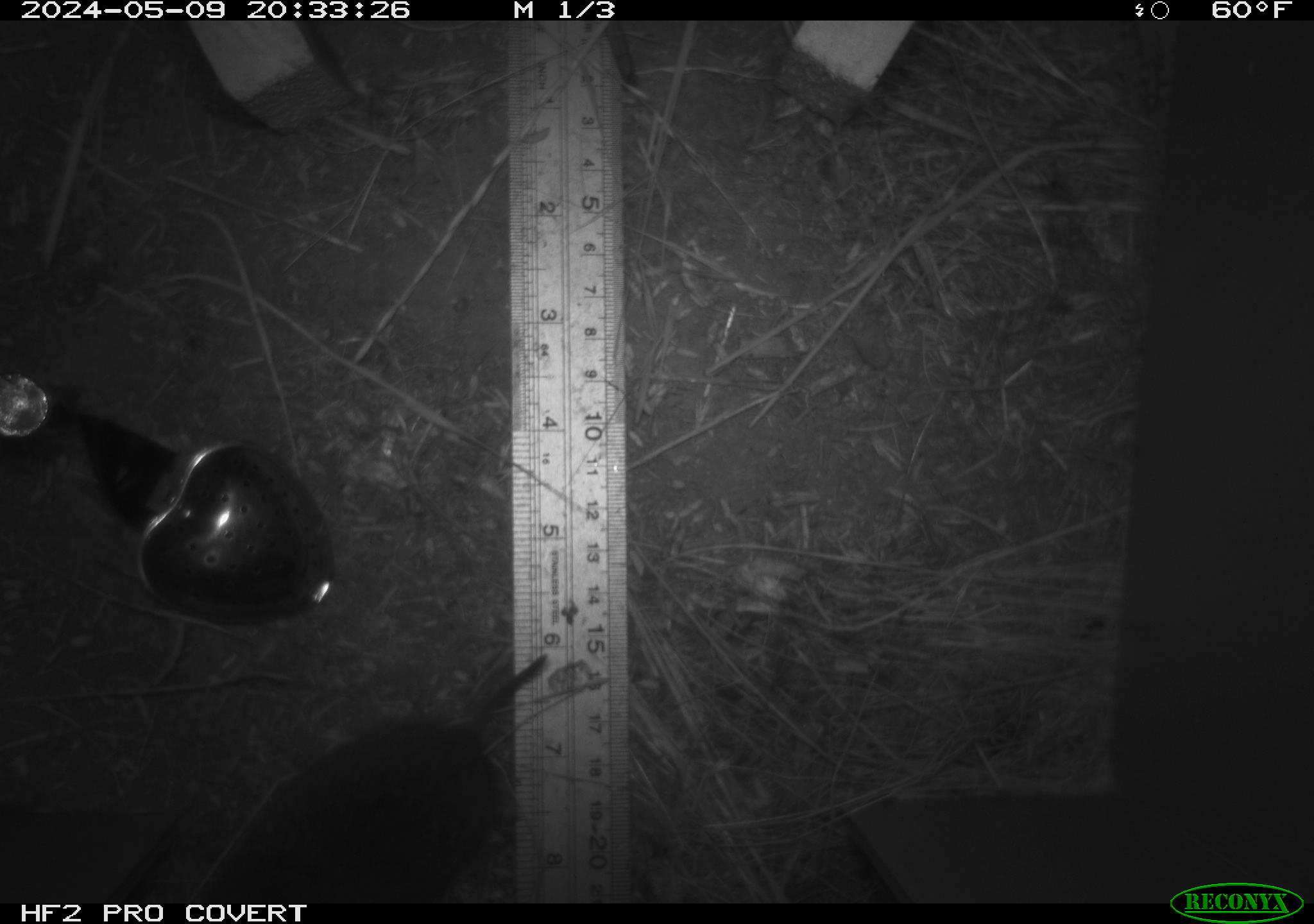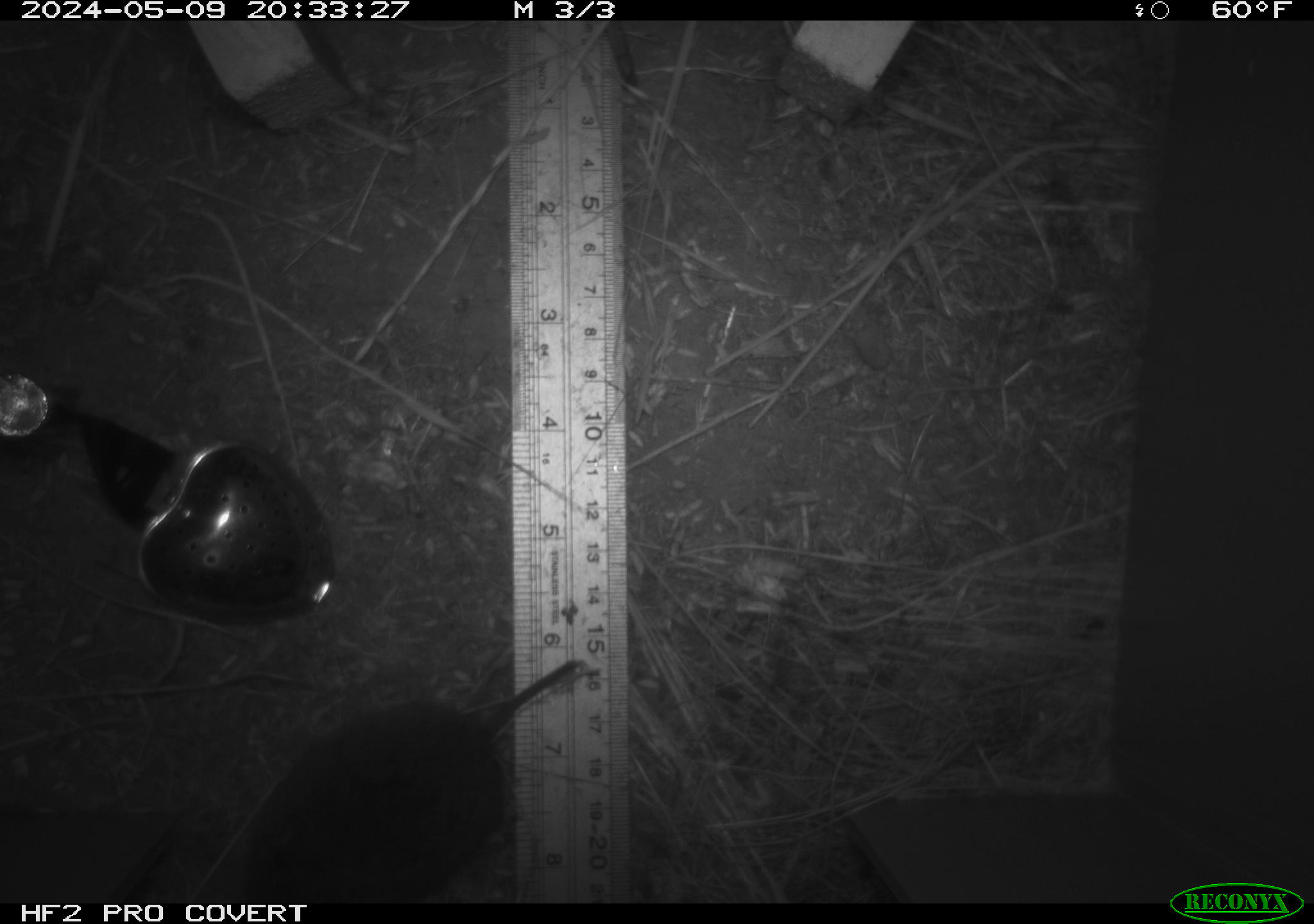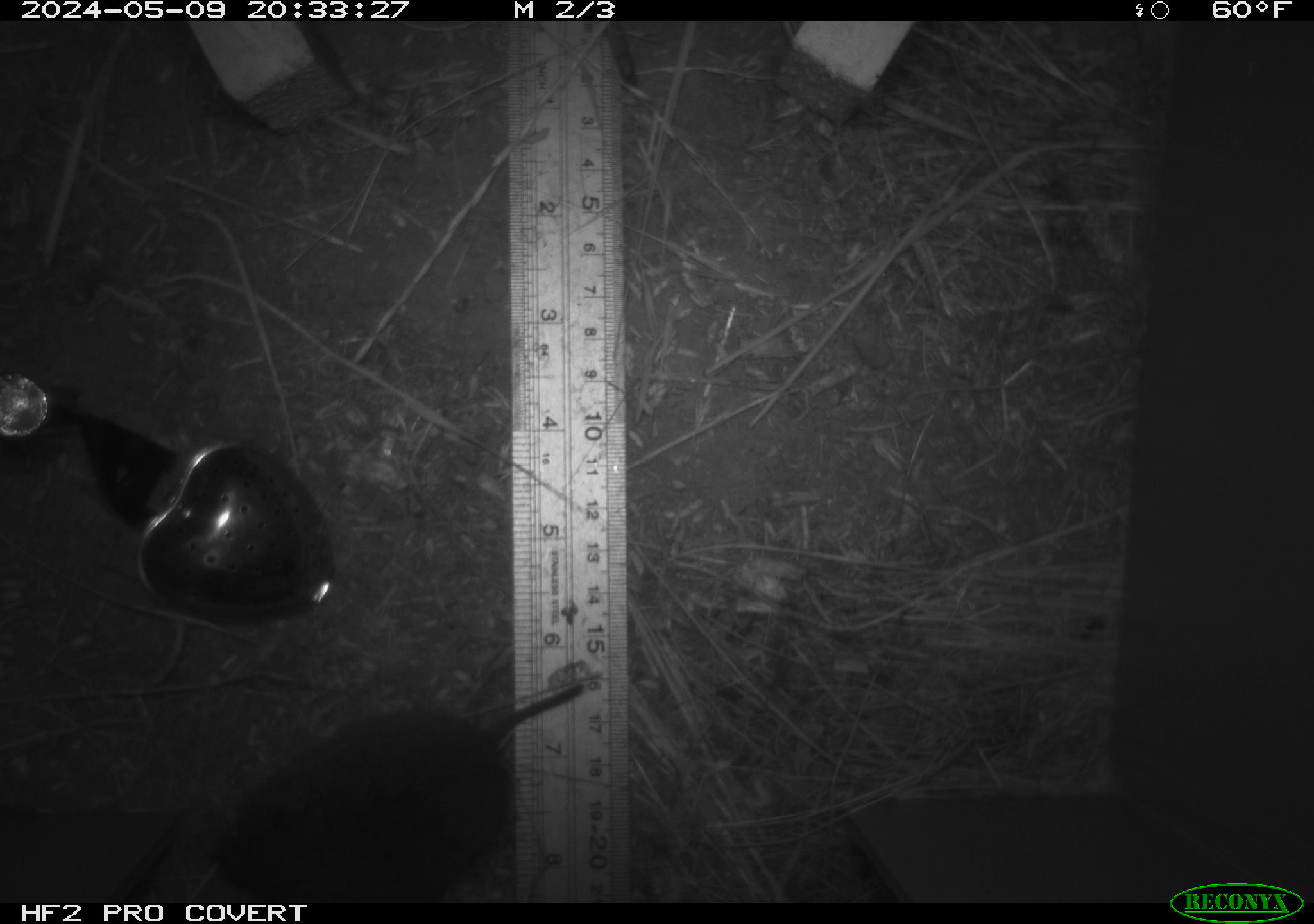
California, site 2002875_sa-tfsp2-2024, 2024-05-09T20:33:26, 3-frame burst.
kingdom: Animalia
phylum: Chordata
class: Mammalia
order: Rodentia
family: Cricetidae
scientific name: Arvicolinae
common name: voles, lemmings, and muskrats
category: arvicolinae subfamily